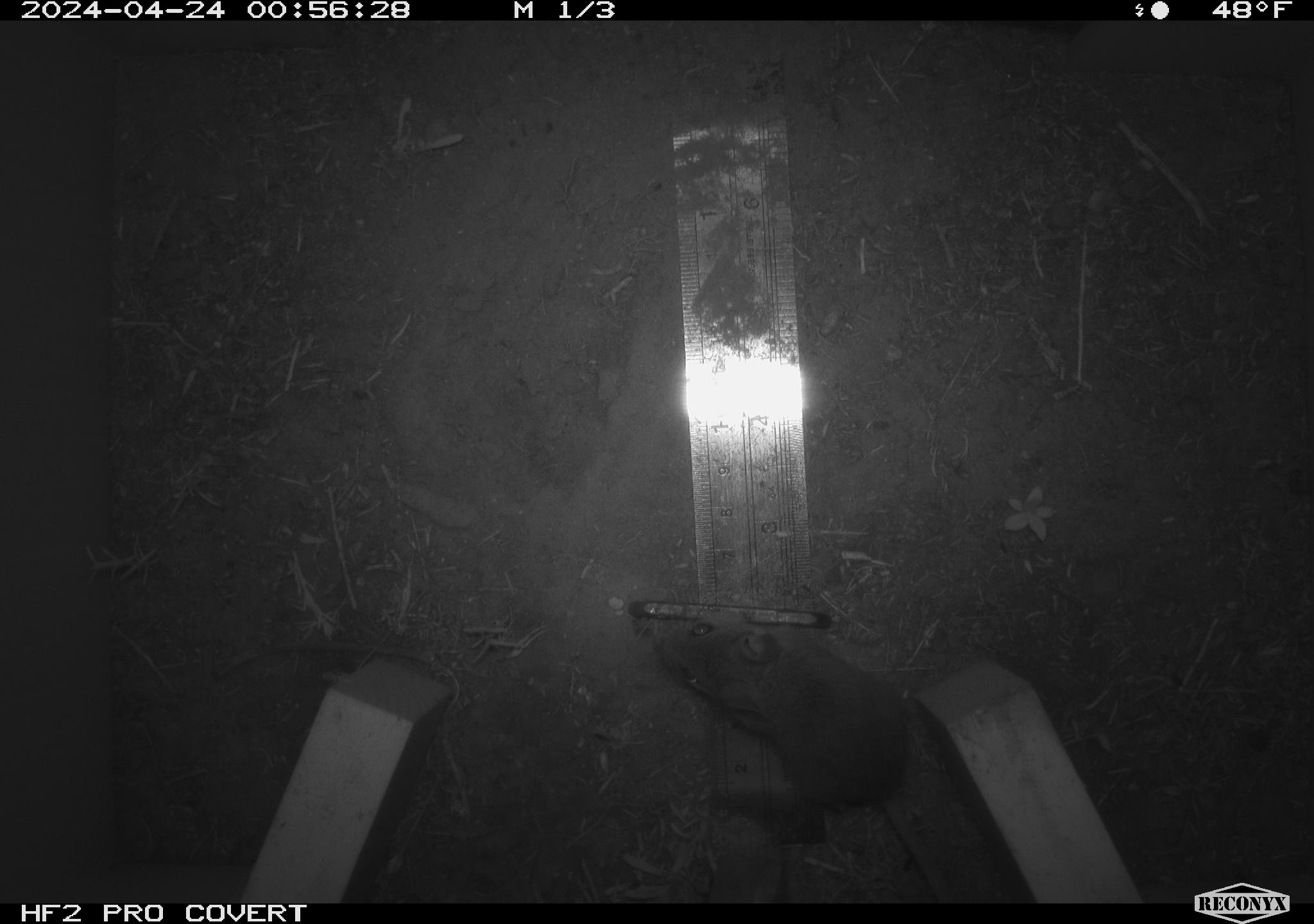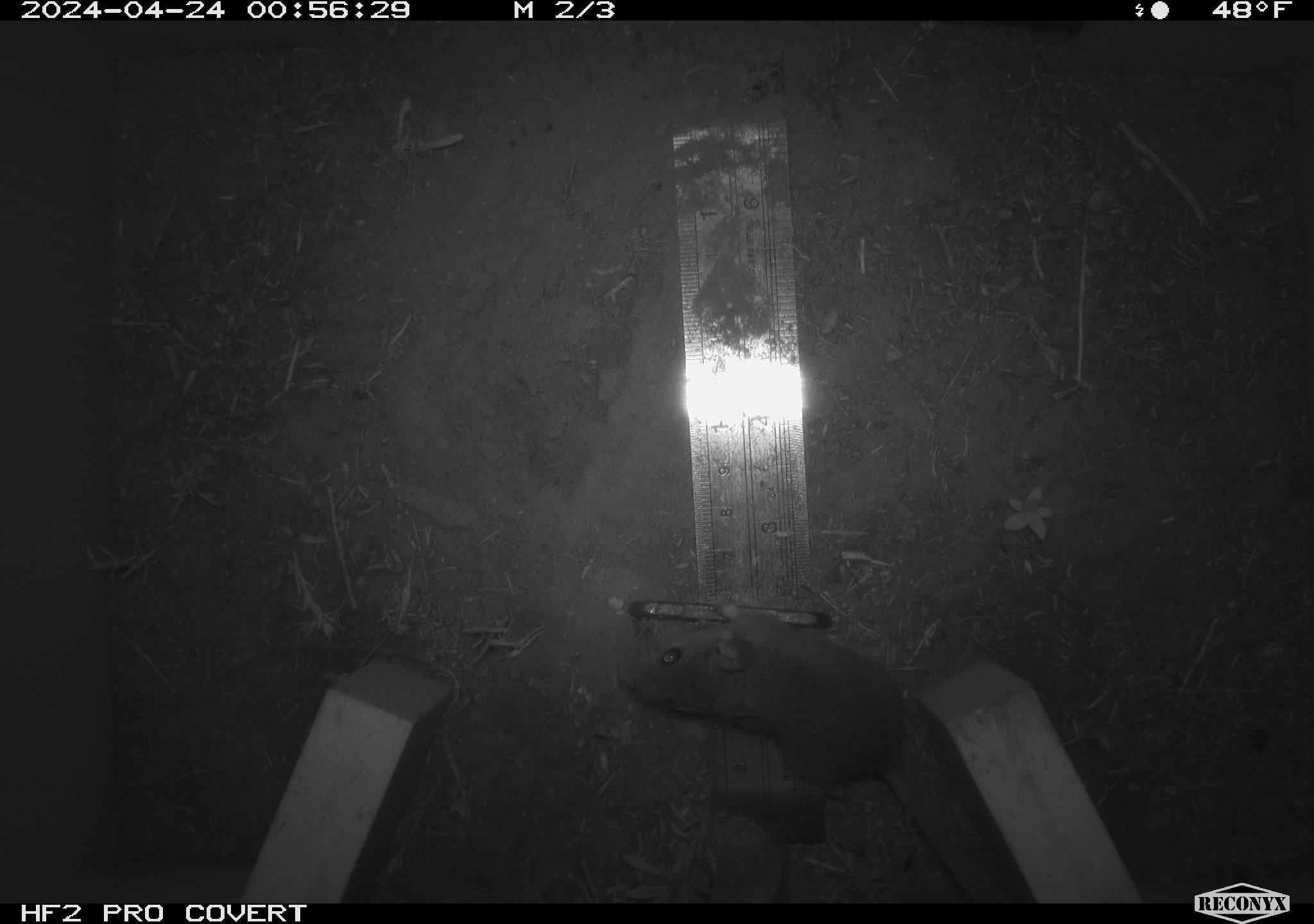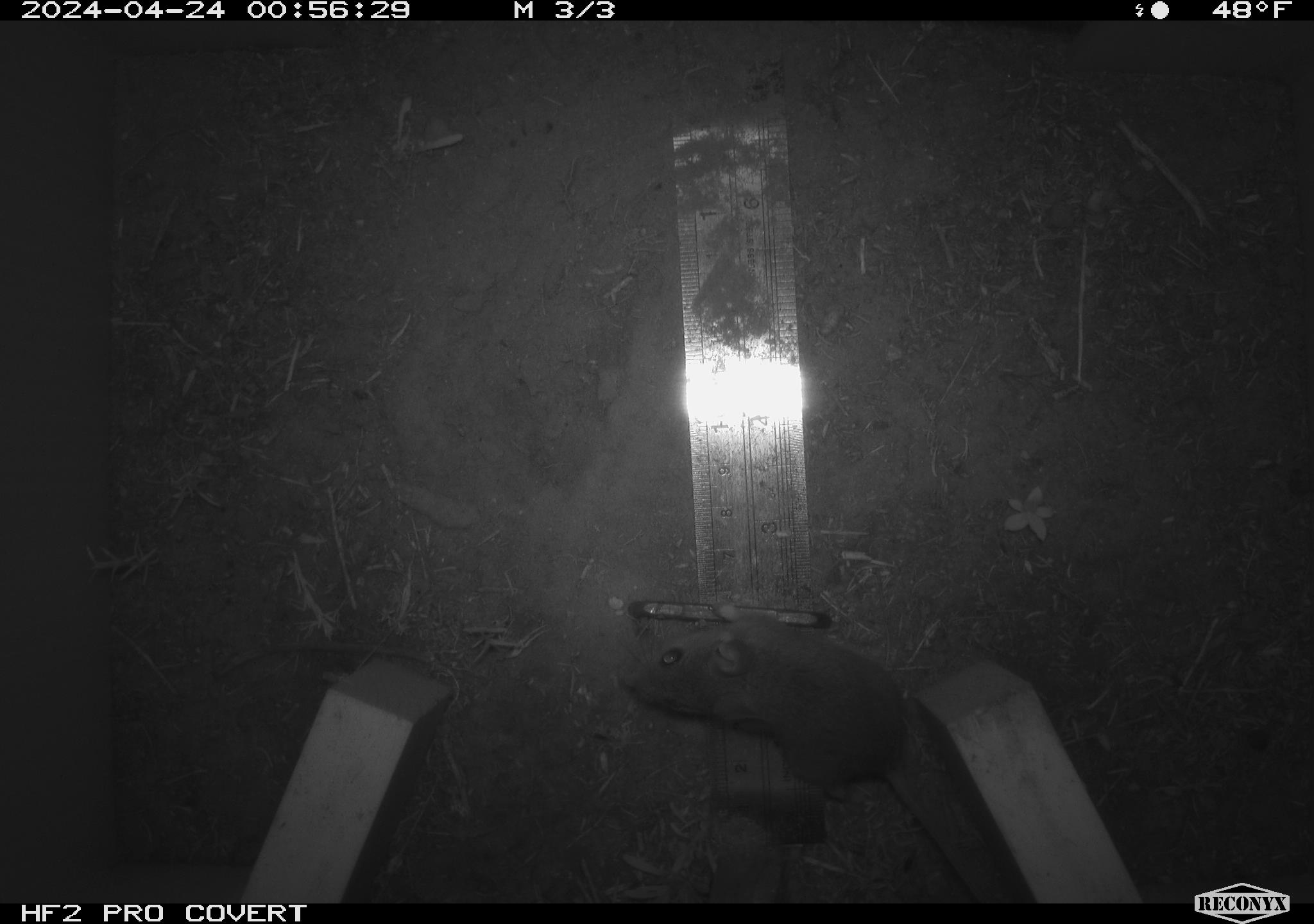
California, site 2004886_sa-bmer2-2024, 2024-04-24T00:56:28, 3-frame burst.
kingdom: Animalia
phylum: Chordata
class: Mammalia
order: Rodentia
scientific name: Rodentia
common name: mouse species